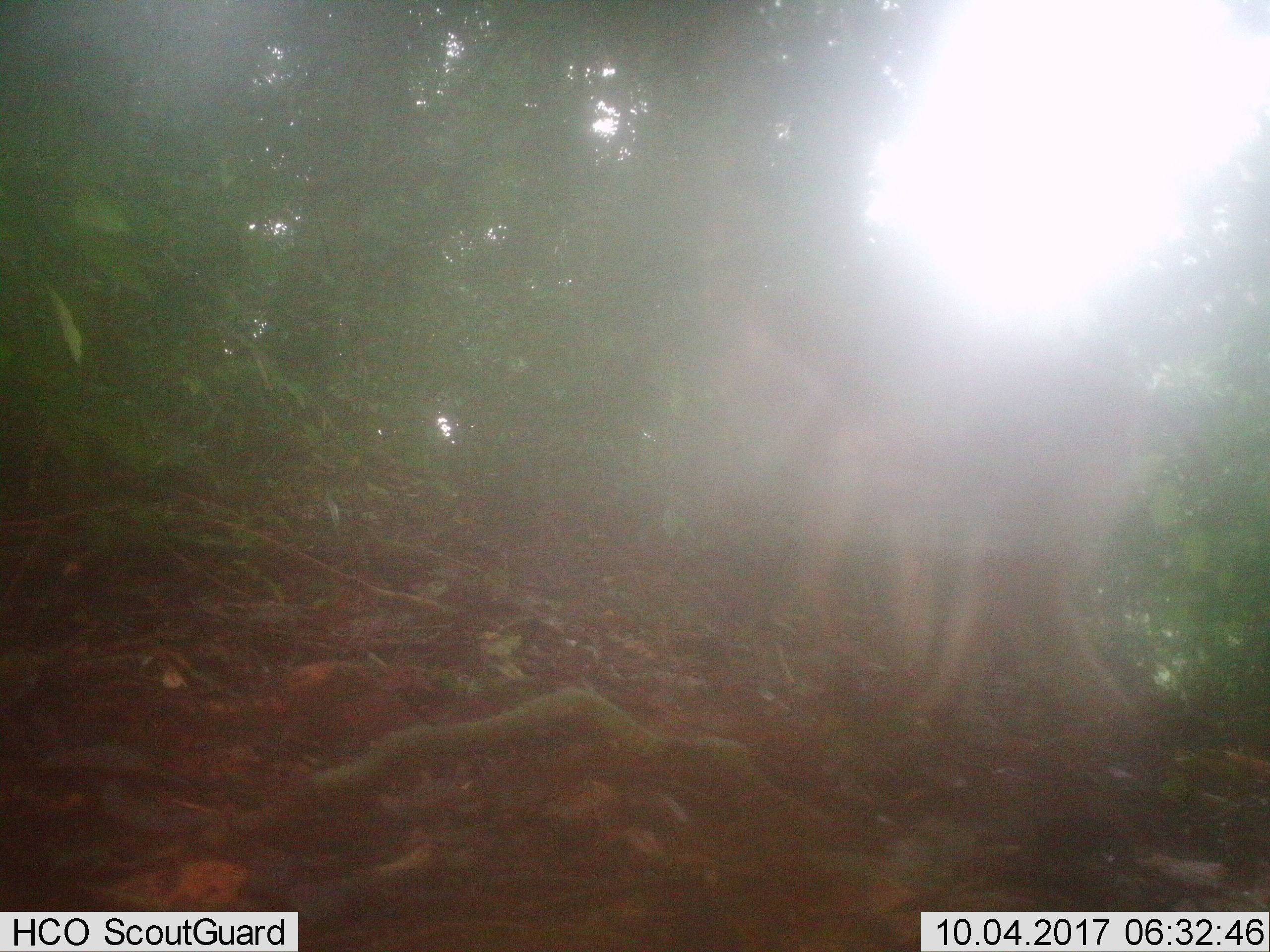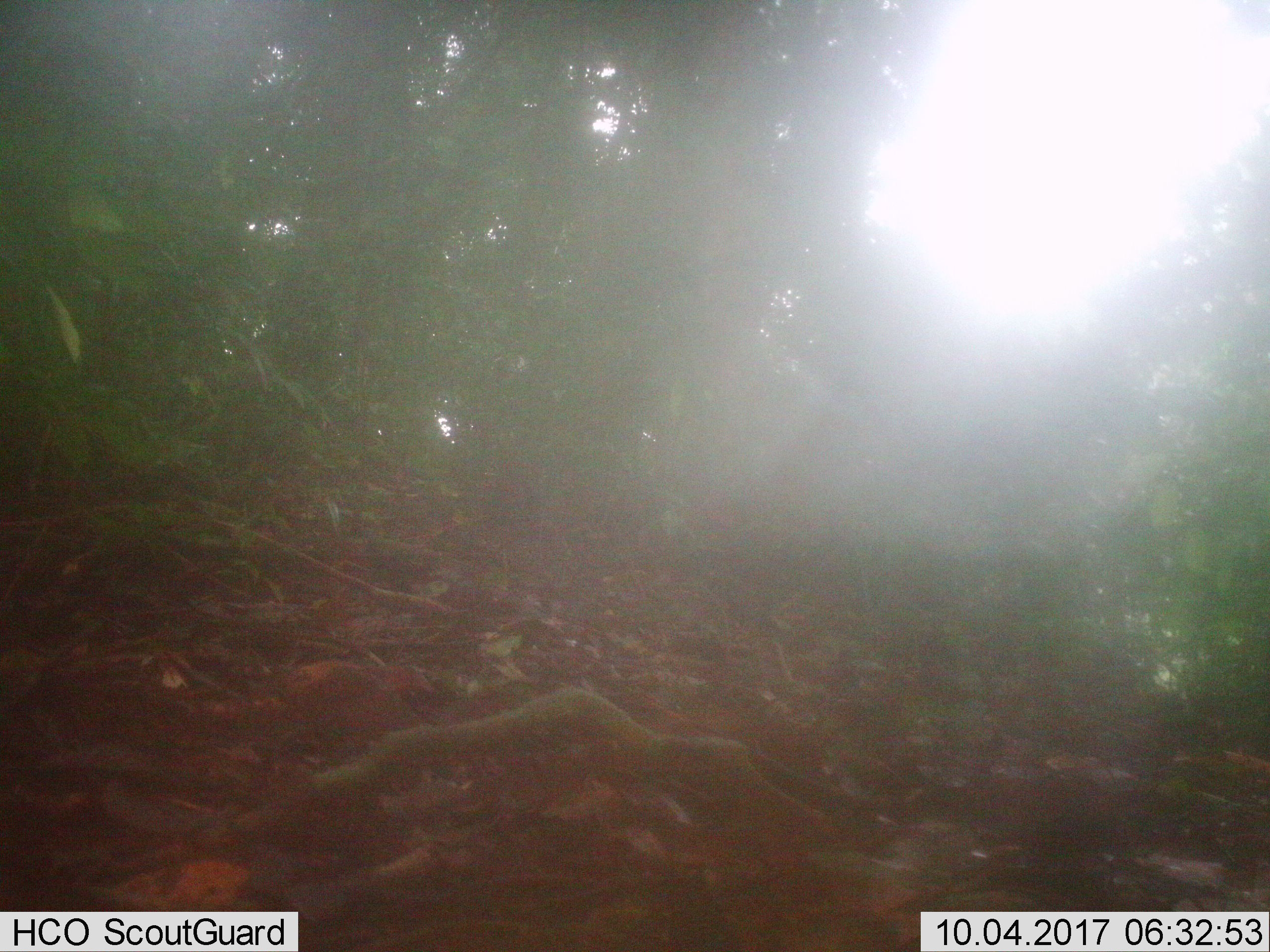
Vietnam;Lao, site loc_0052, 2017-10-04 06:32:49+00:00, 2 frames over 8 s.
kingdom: Animalia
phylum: Chordata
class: Mammalia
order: Primates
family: Cercopithecidae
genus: Macaca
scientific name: Macaca nemestrina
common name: pig-tailed macaque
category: pig tailed macaque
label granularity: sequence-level